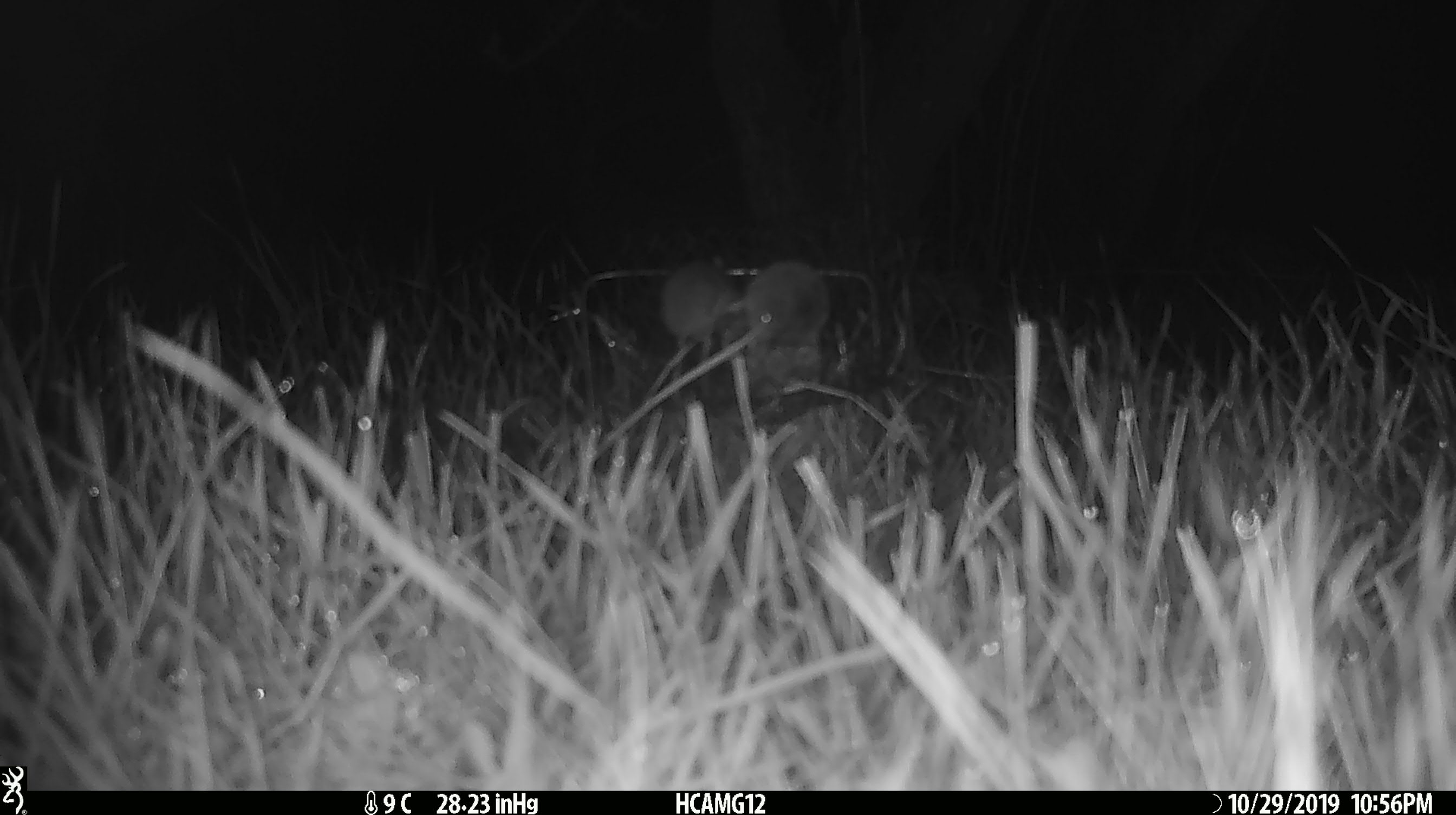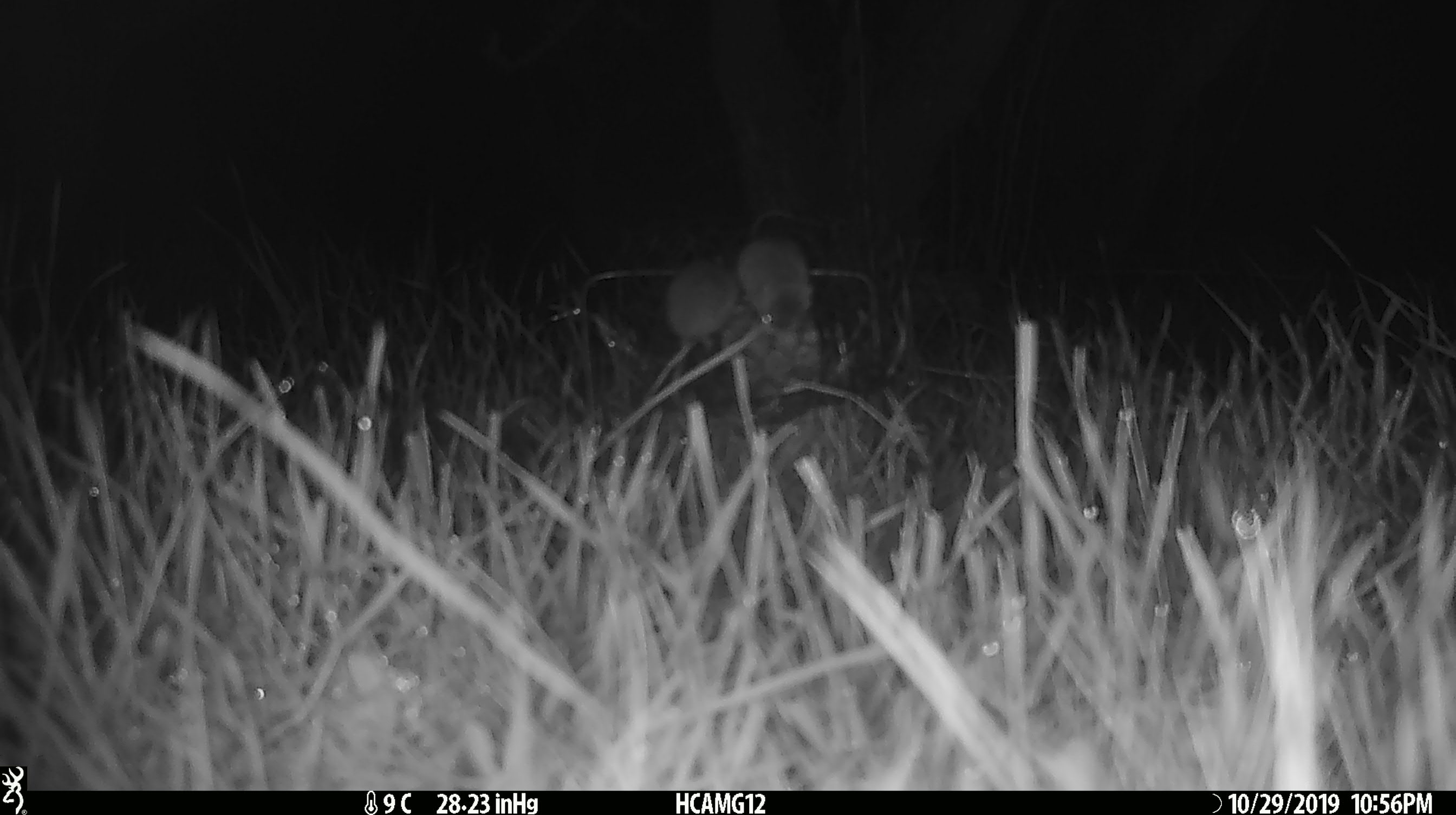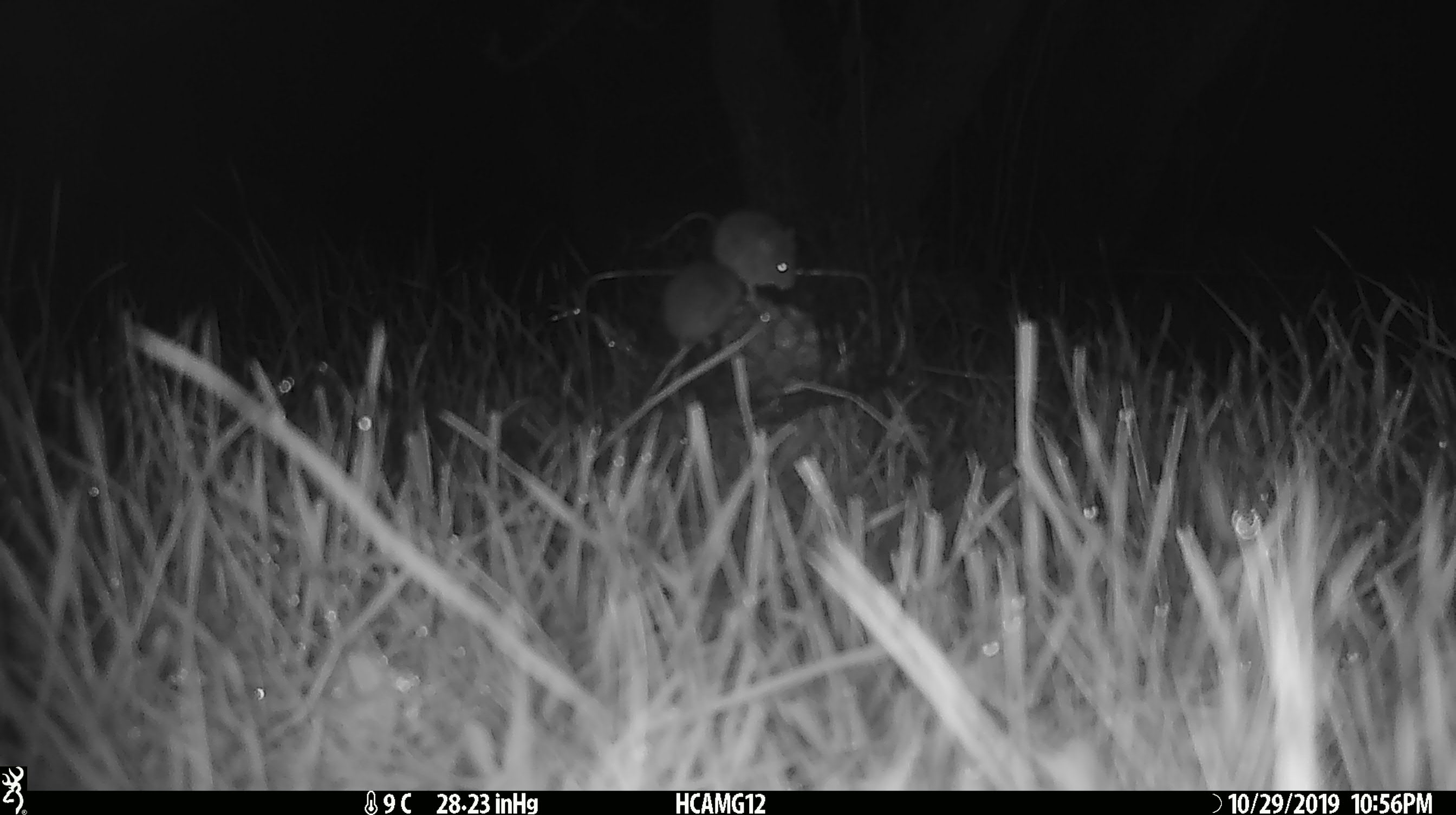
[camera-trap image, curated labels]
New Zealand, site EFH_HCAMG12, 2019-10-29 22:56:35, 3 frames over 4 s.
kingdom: Animalia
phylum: Chordata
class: Mammalia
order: Rodentia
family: Muridae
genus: Mus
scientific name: Mus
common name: mouse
Mouse (Mus).